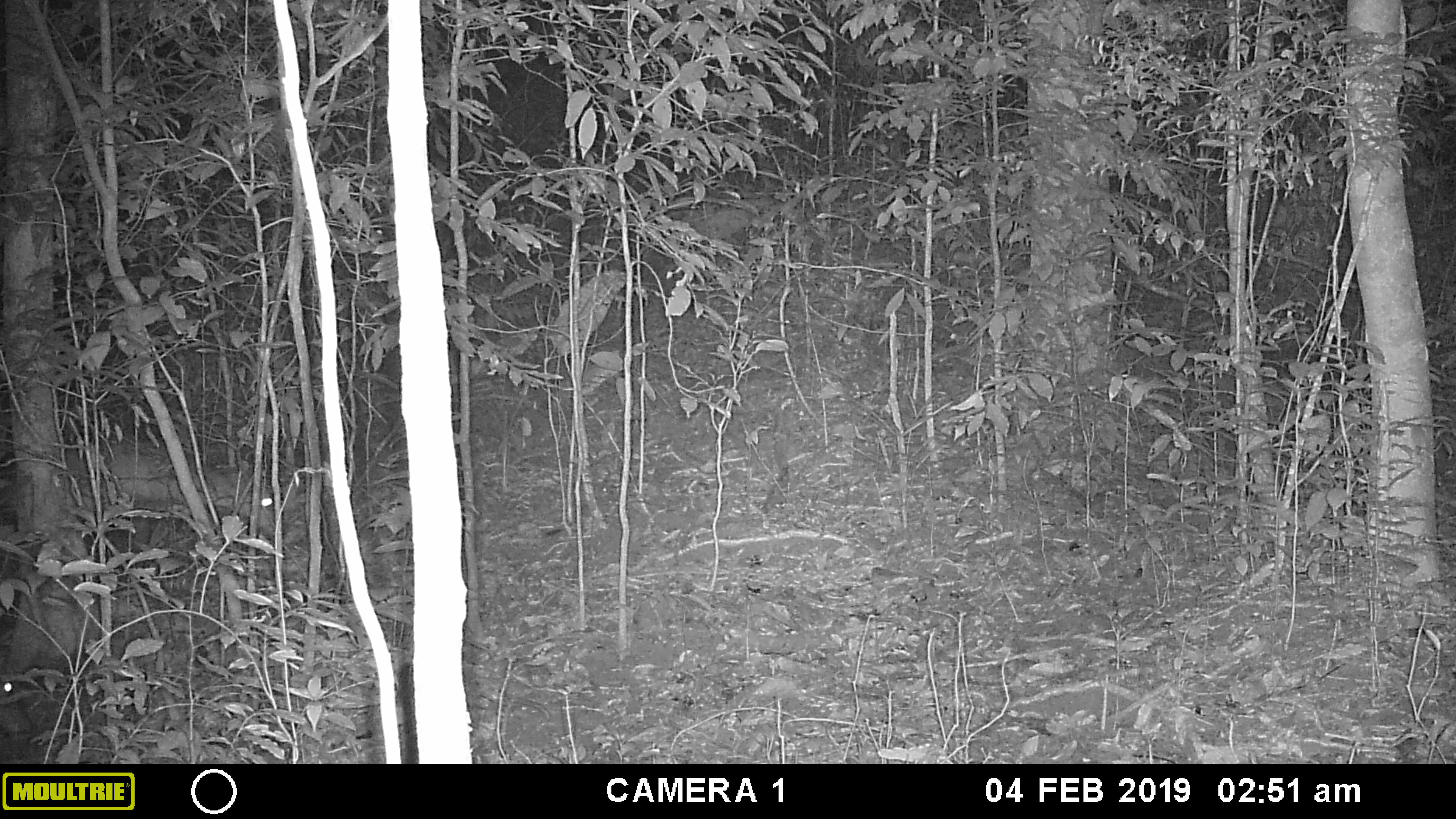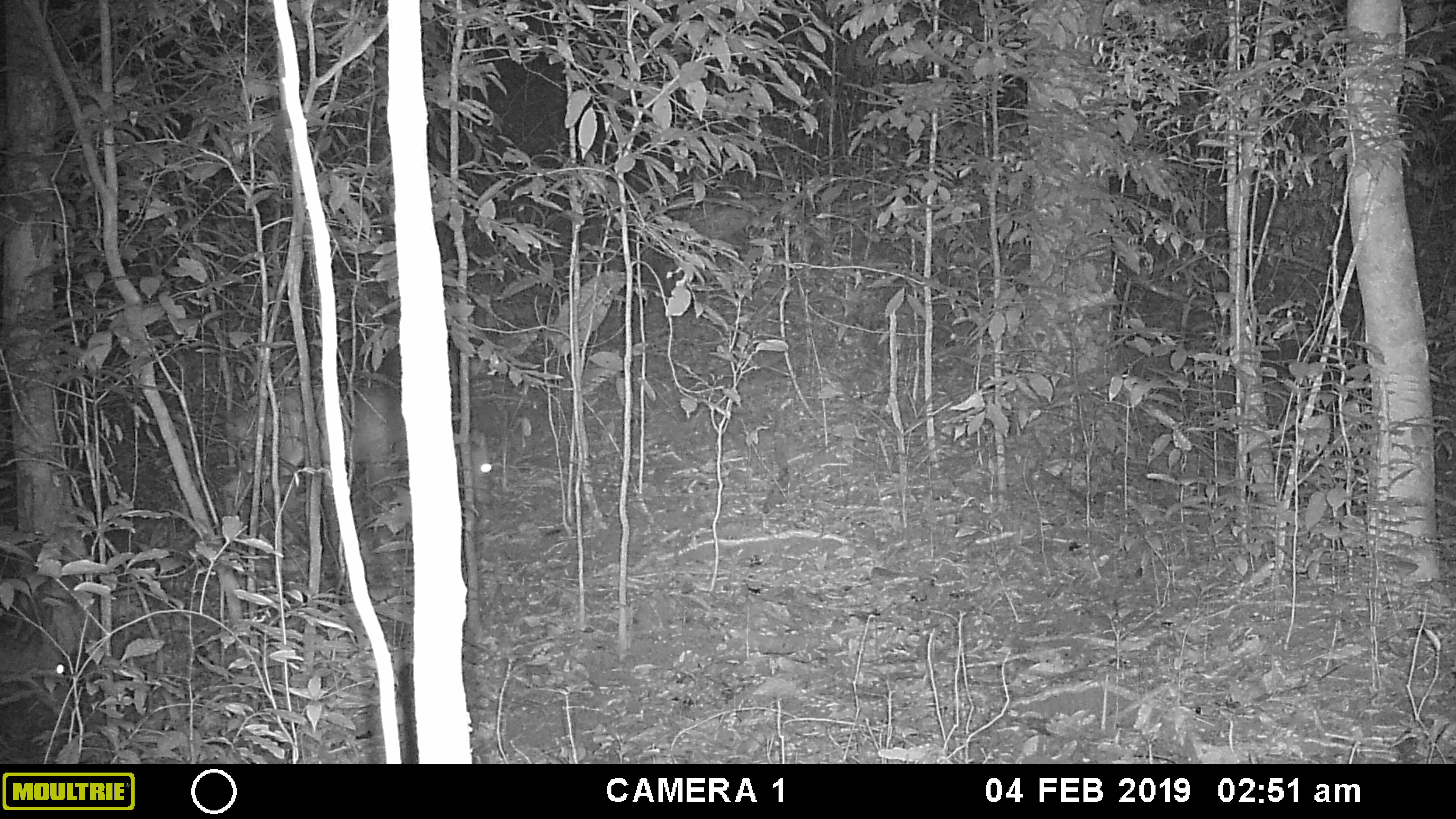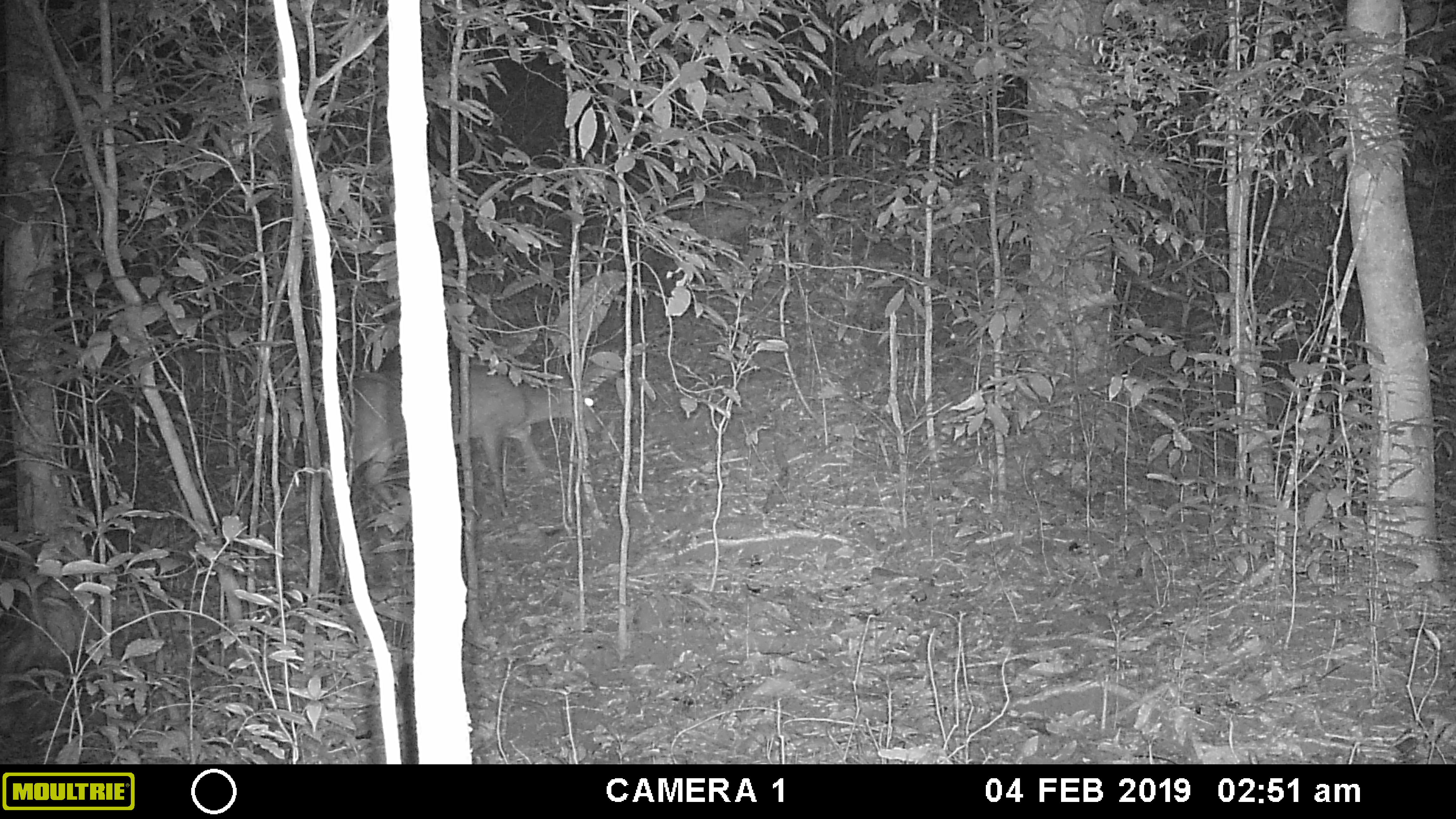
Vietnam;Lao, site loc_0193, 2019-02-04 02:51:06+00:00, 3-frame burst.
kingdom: Animalia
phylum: Chordata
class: Mammalia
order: Artiodactyla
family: Cervidae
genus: Muntiacus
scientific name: Muntiacus vuquangensis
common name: large-antlered muntjac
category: large antlered muntjac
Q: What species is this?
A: Large antlered muntjac (large-antlered muntjac) (Muntiacus vuquangensis).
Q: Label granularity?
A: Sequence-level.